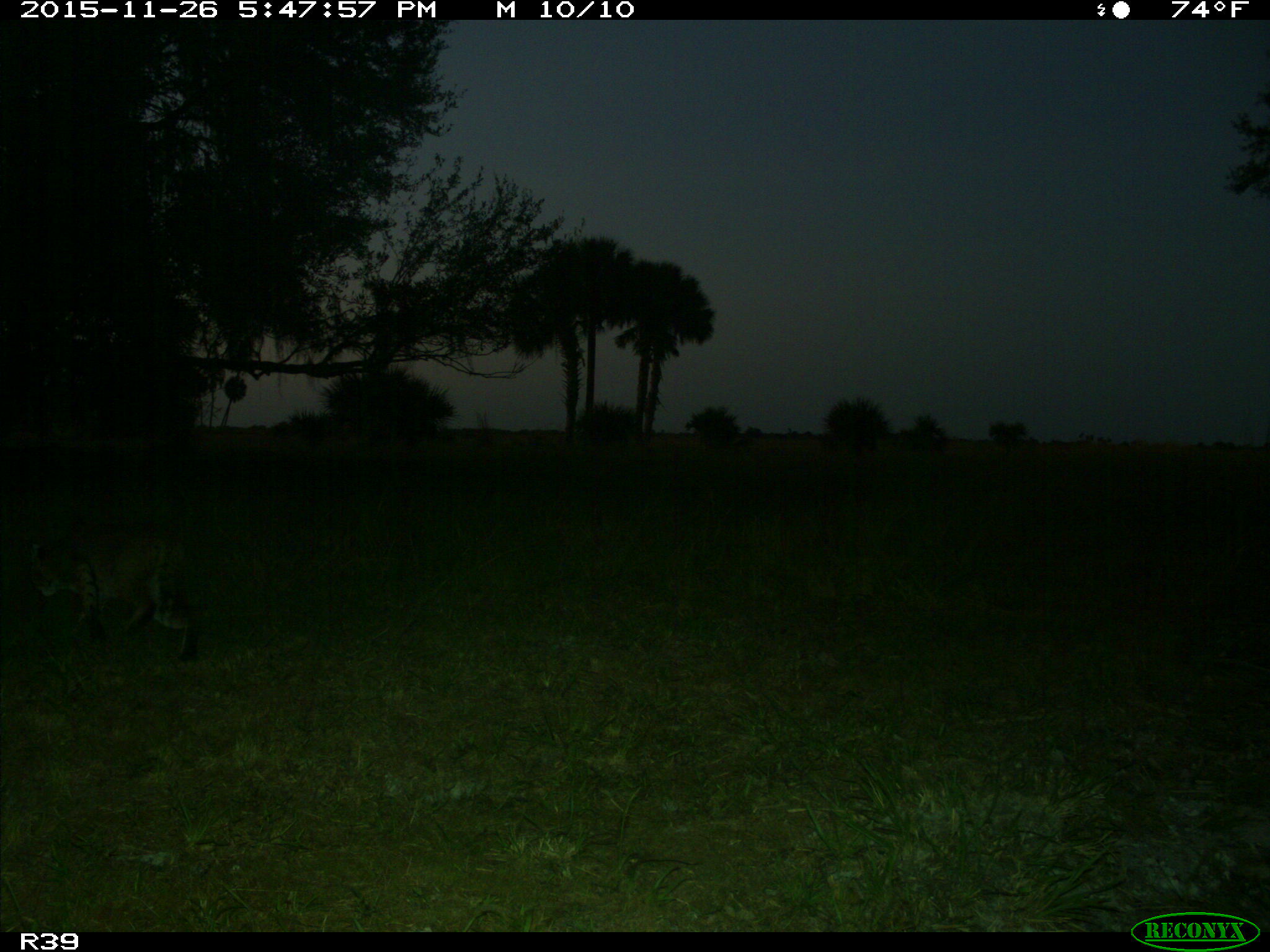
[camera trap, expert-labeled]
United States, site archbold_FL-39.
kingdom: Animalia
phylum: Chordata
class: Mammalia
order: Carnivora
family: Felidae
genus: Lynx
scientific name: Lynx rufus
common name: bobcat